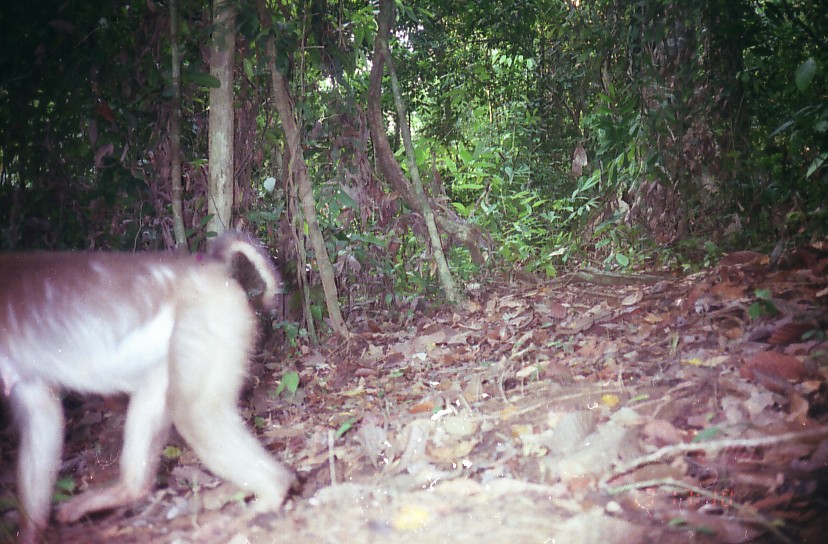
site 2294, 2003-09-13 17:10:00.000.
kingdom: Animalia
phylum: Chordata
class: Mammalia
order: Primates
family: Cercopithecidae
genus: Macaca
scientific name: Macaca nemestrina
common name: southern pig-tailed macaque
Macaca nemestrina (southern pig-tailed macaque), count 1.